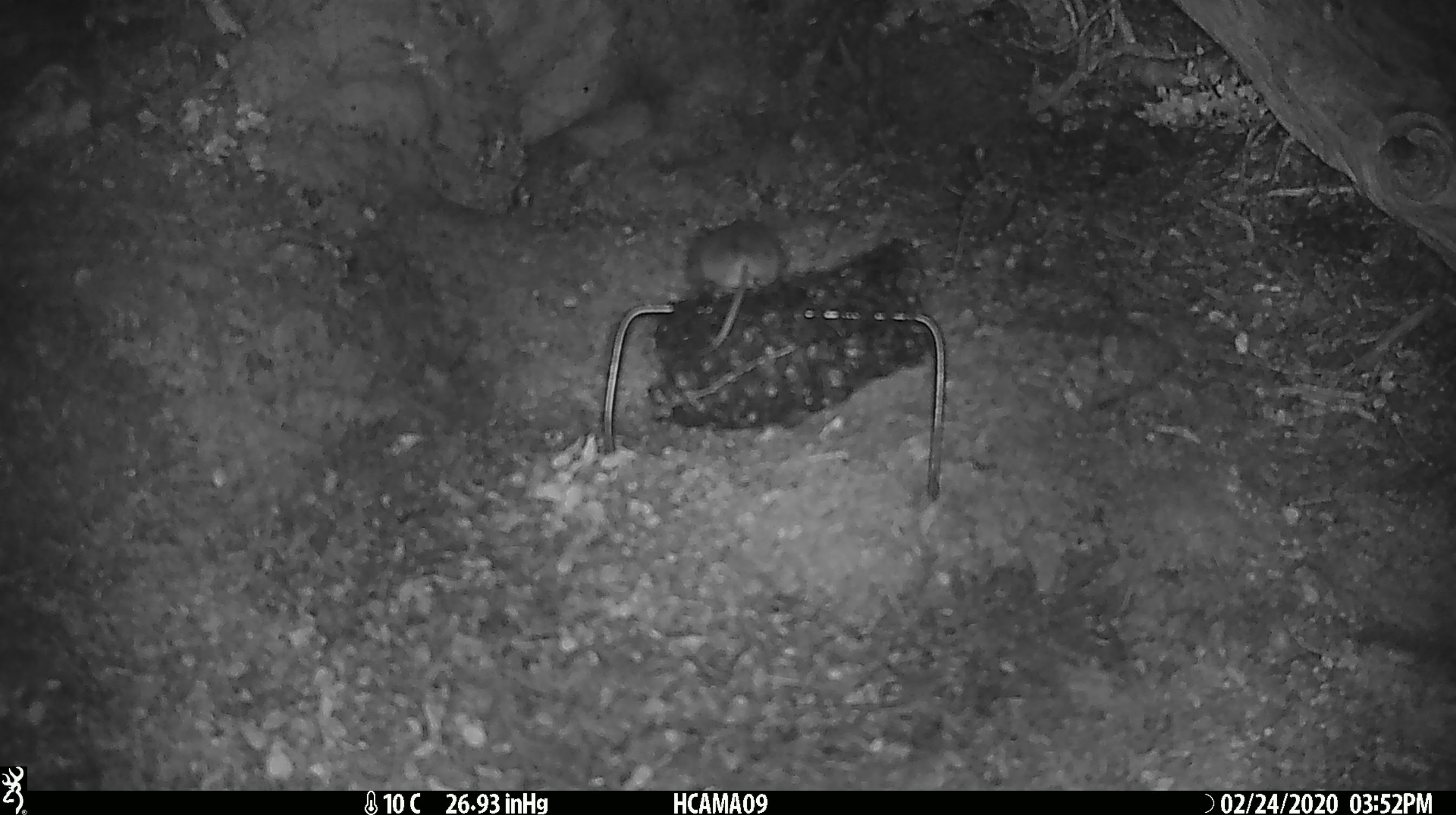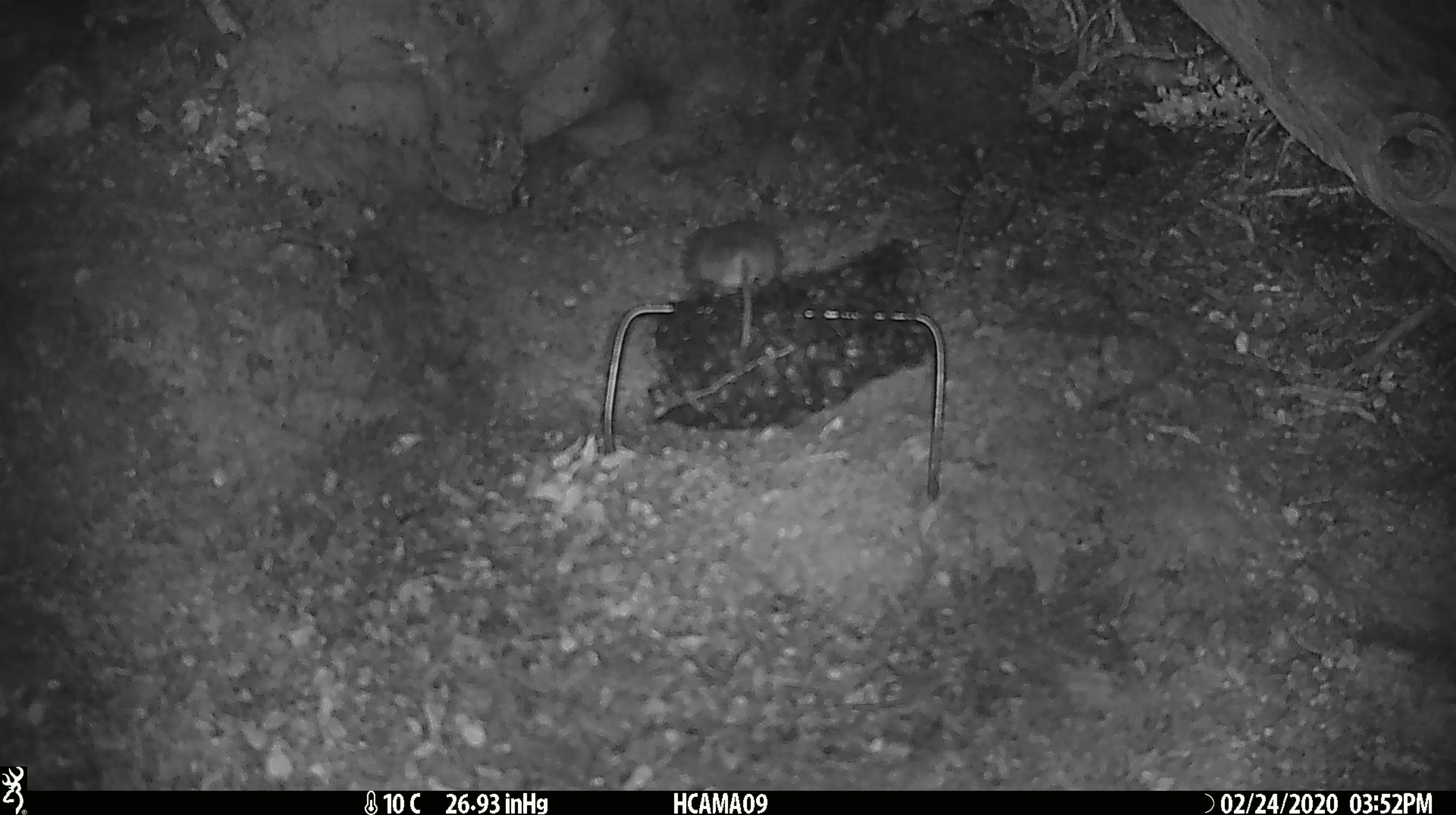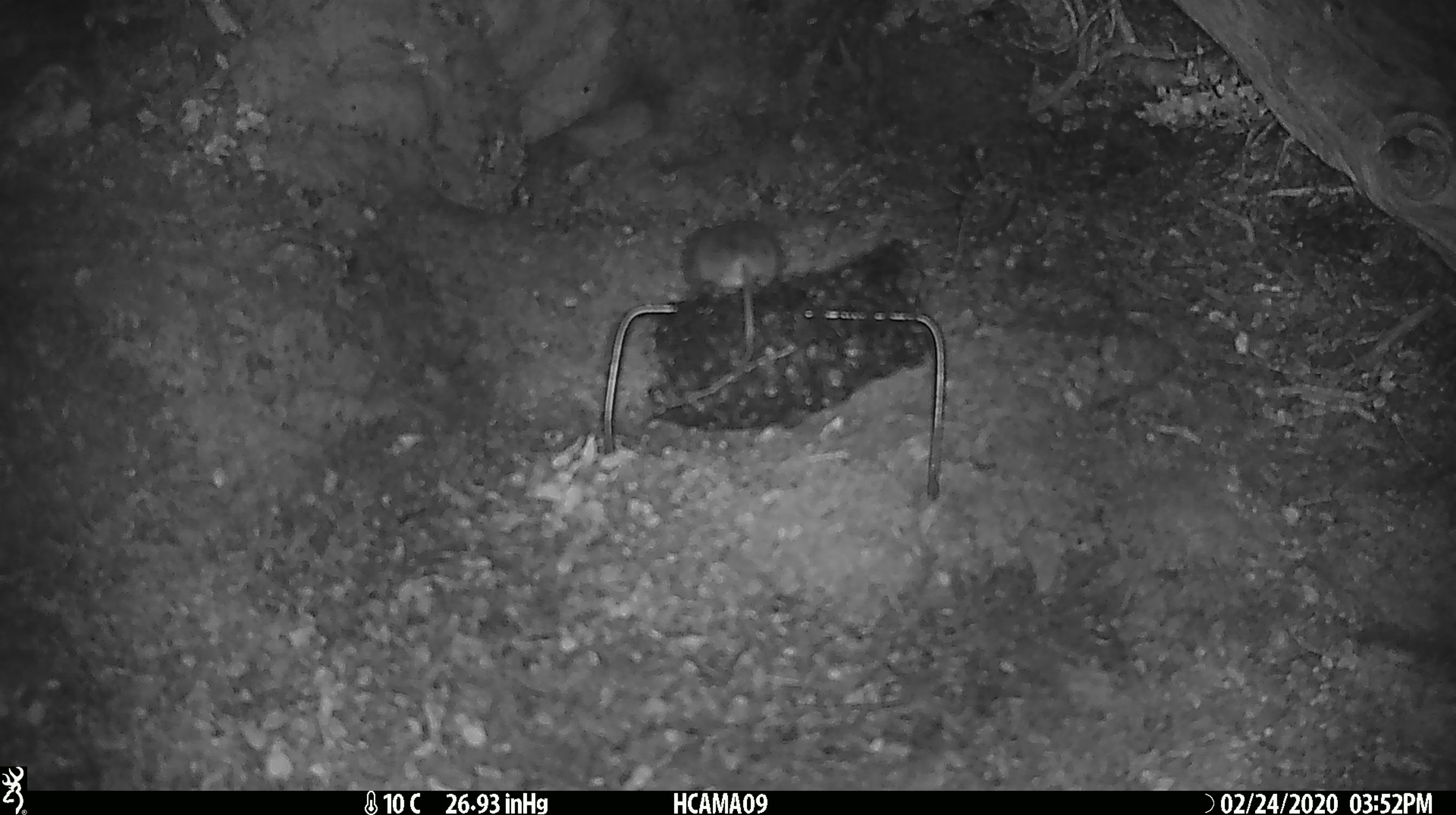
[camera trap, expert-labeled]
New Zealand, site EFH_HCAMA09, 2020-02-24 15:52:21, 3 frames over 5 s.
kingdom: Animalia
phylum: Chordata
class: Mammalia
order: Rodentia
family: Muridae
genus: Mus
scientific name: Mus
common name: mouse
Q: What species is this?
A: Mouse (Mus).